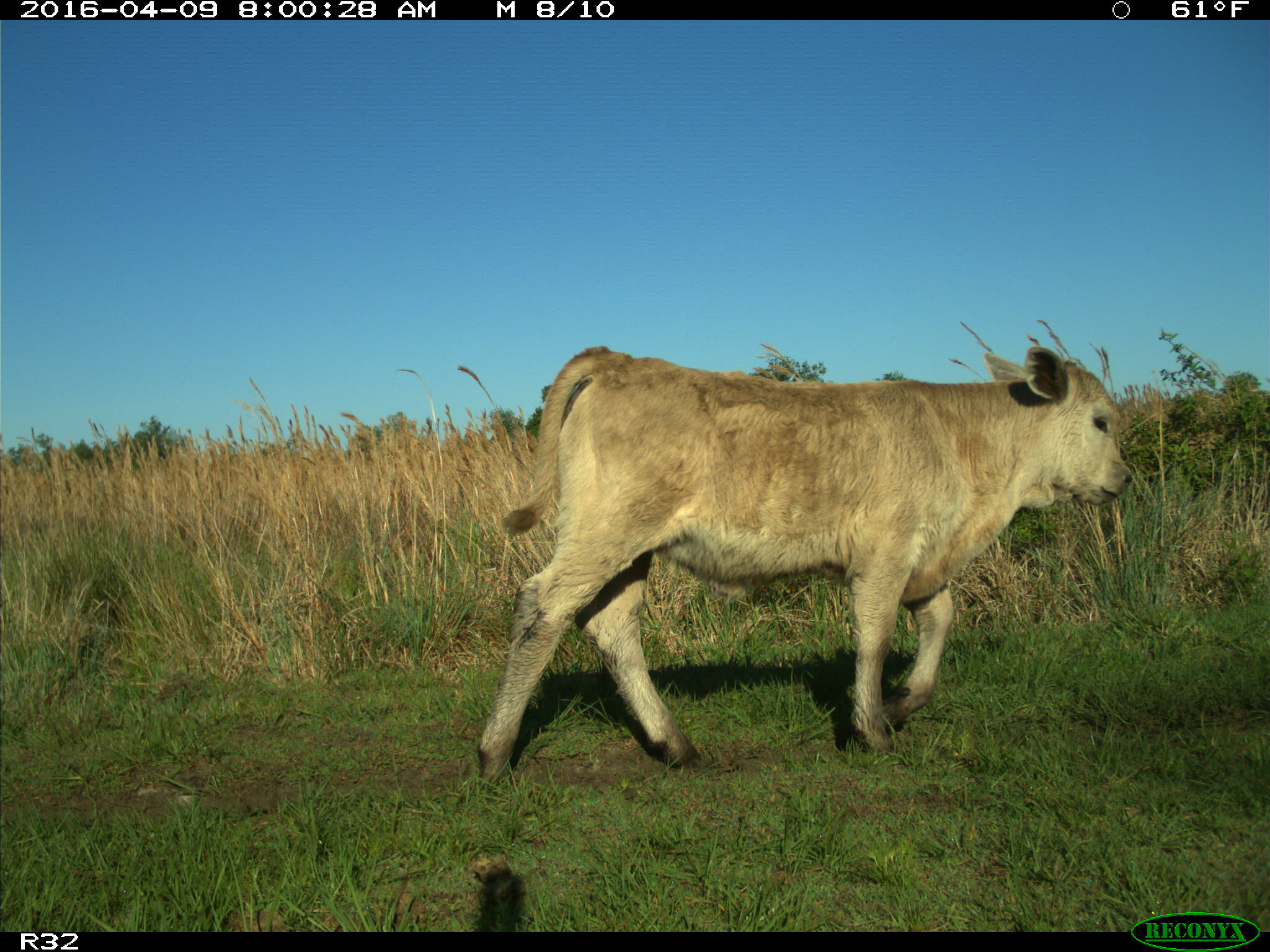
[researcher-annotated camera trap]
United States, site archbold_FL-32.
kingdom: Animalia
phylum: Chordata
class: Mammalia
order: Artiodactyla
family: Bovidae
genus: Bos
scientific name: Bos taurus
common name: domestic cow